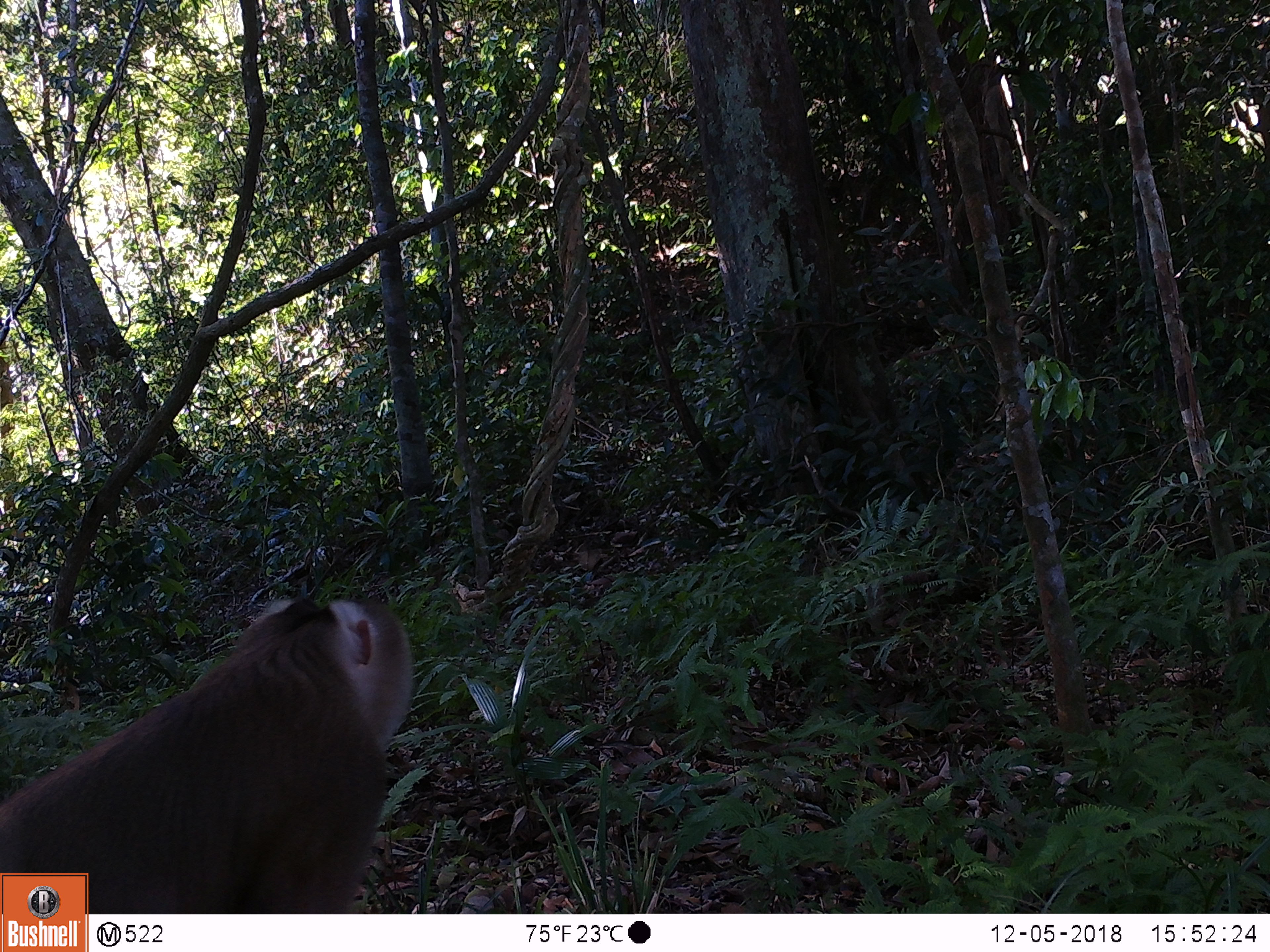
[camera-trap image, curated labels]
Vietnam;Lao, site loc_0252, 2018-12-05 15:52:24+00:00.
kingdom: Animalia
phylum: Chordata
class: Mammalia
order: Primates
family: Cercopithecidae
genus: Macaca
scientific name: Macaca nemestrina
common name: pig-tailed macaque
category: pig tailed macaque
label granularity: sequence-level